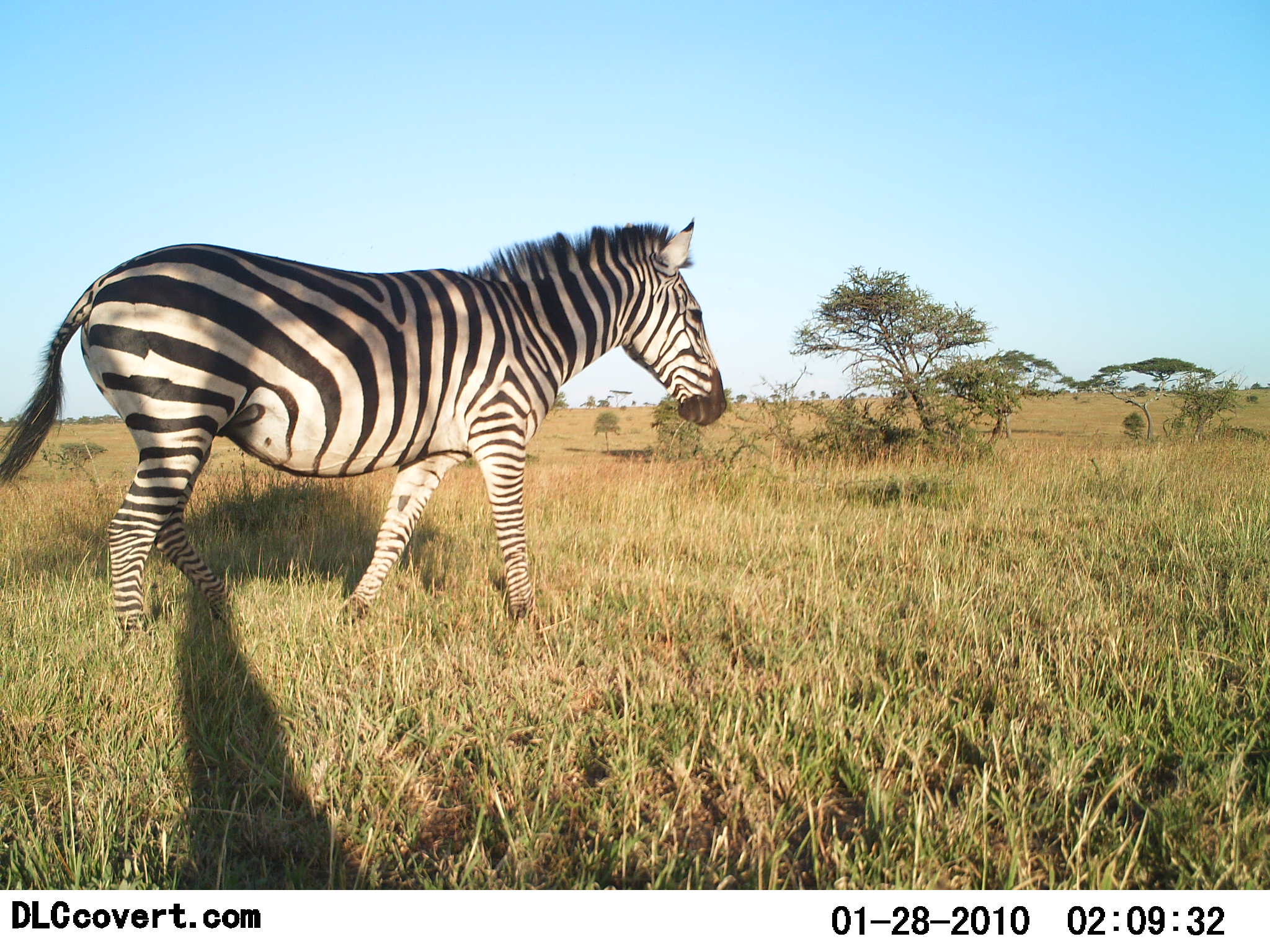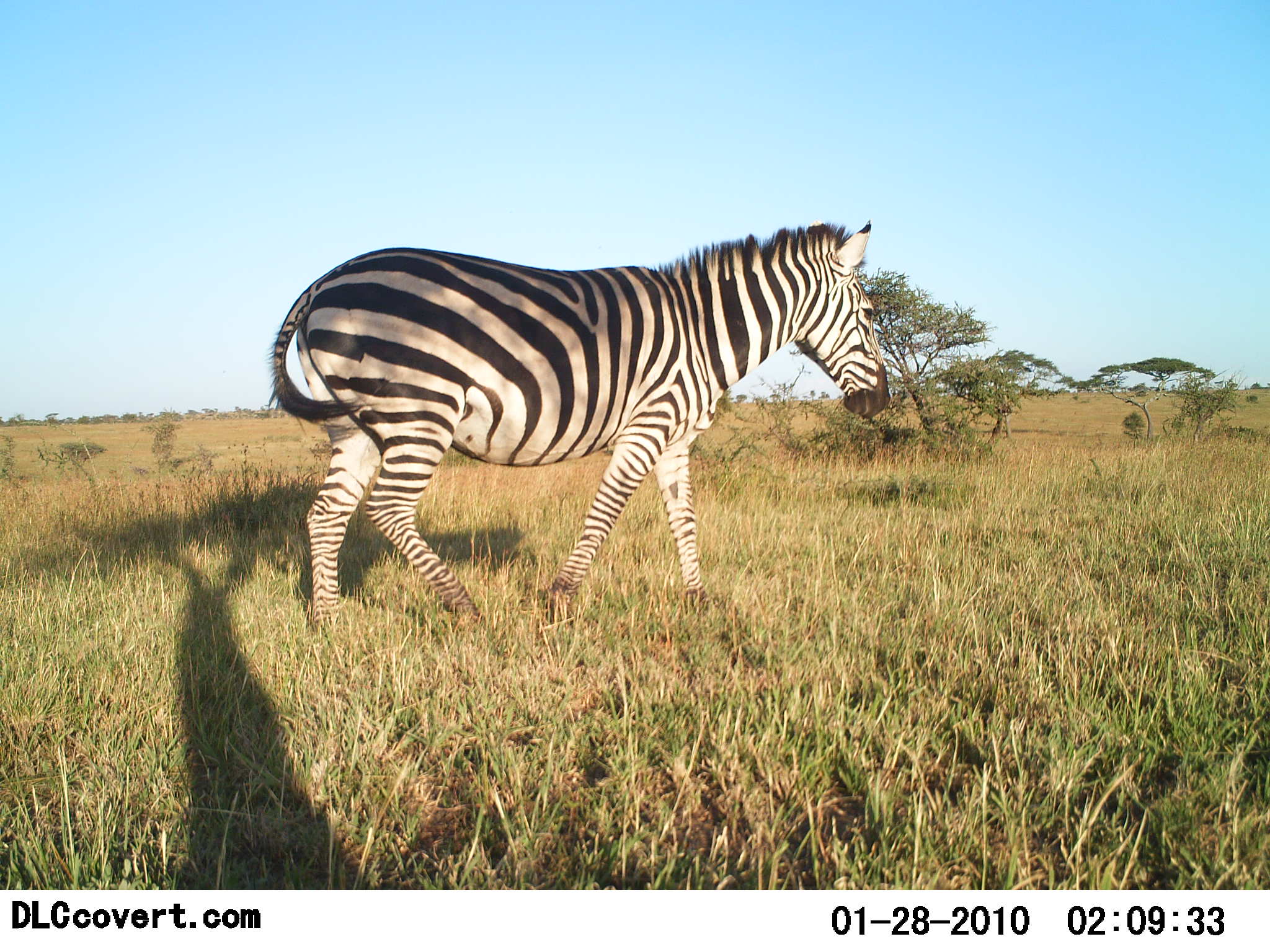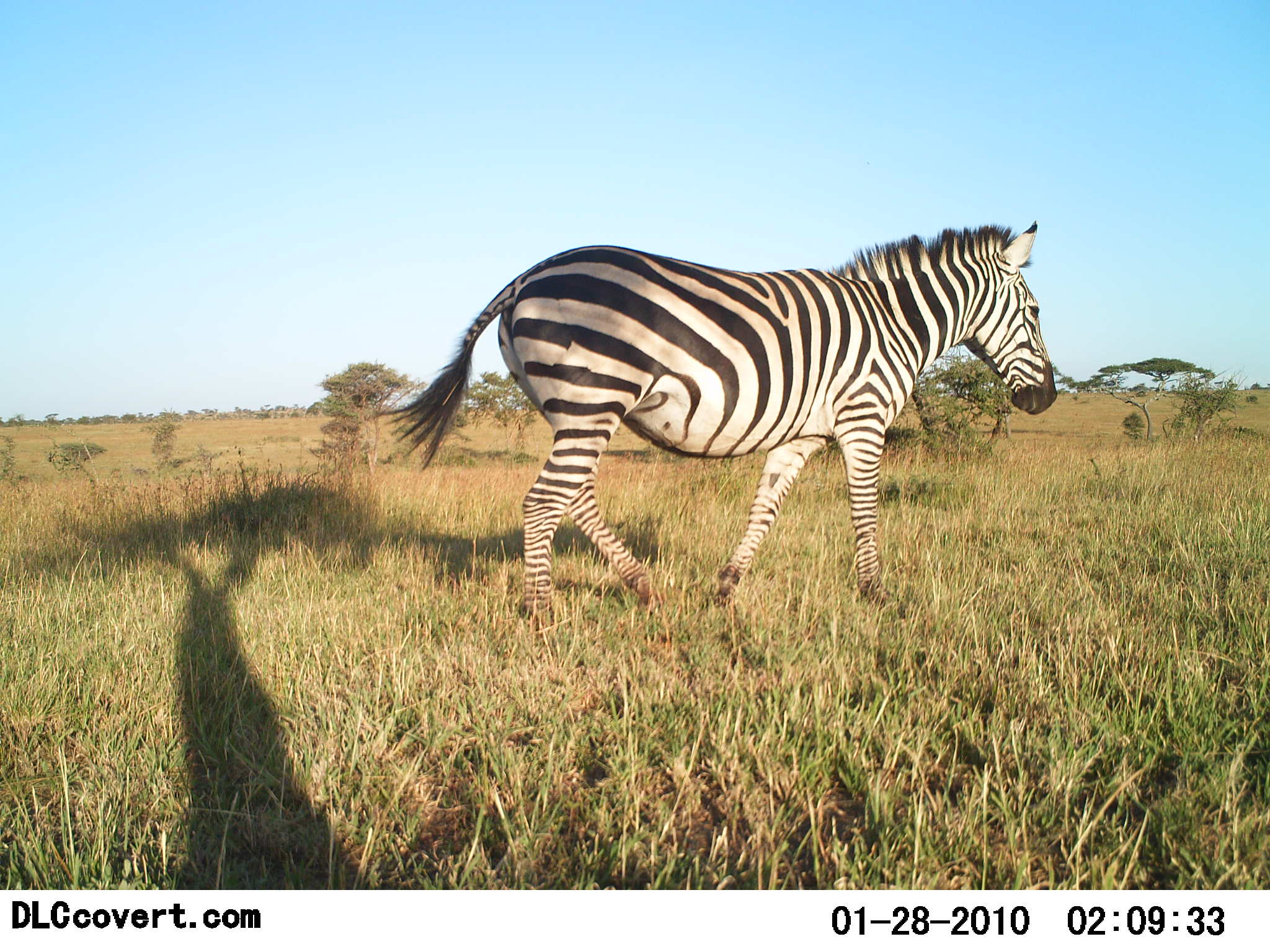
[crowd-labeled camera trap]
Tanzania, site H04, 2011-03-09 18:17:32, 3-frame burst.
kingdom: Animalia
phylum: Chordata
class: Mammalia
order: Perissodactyla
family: Equidae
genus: Equus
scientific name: Equus quagga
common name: plains zebra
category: zebra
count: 1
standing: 9%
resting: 0%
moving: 91%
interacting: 0%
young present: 0%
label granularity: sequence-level